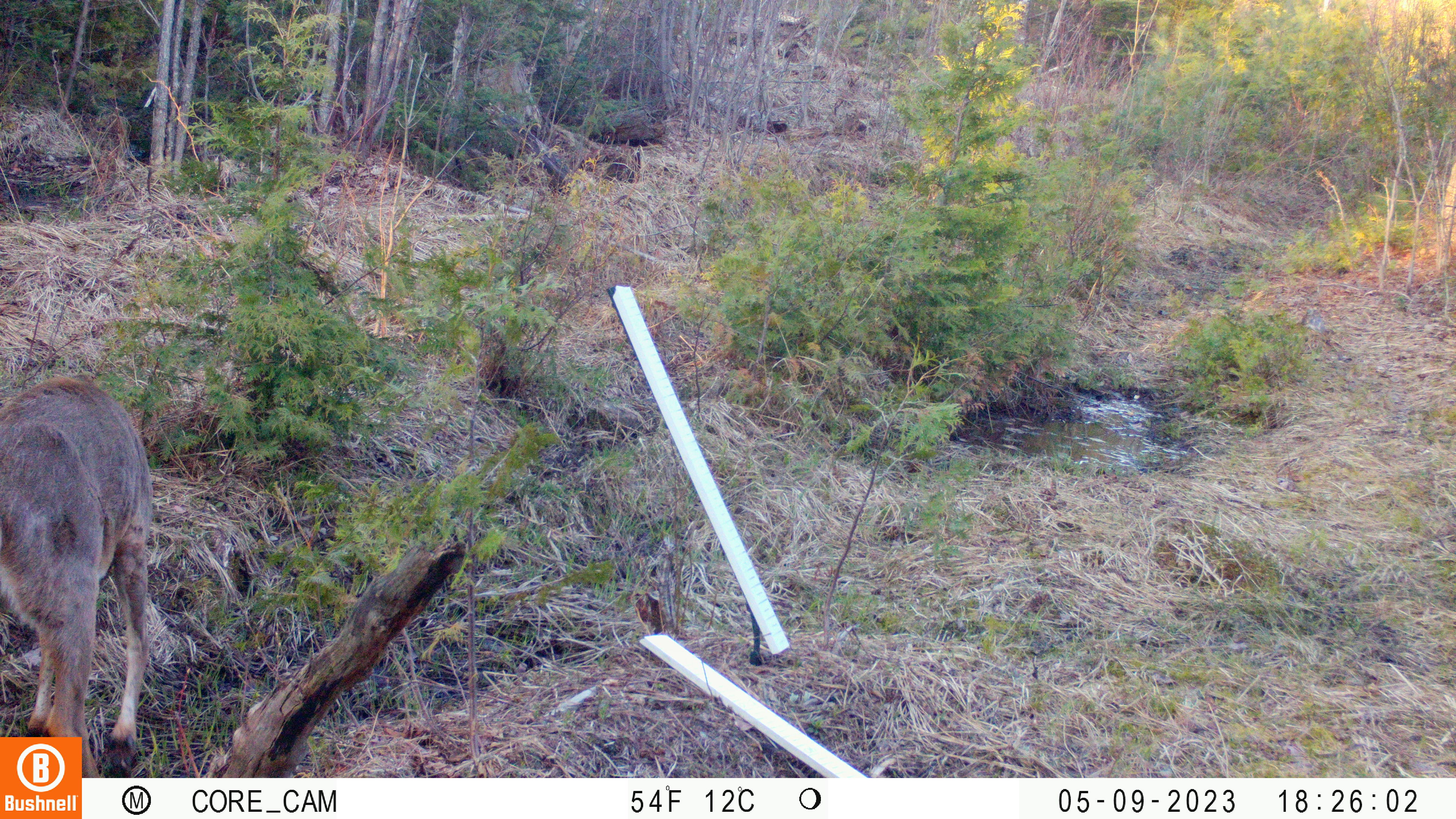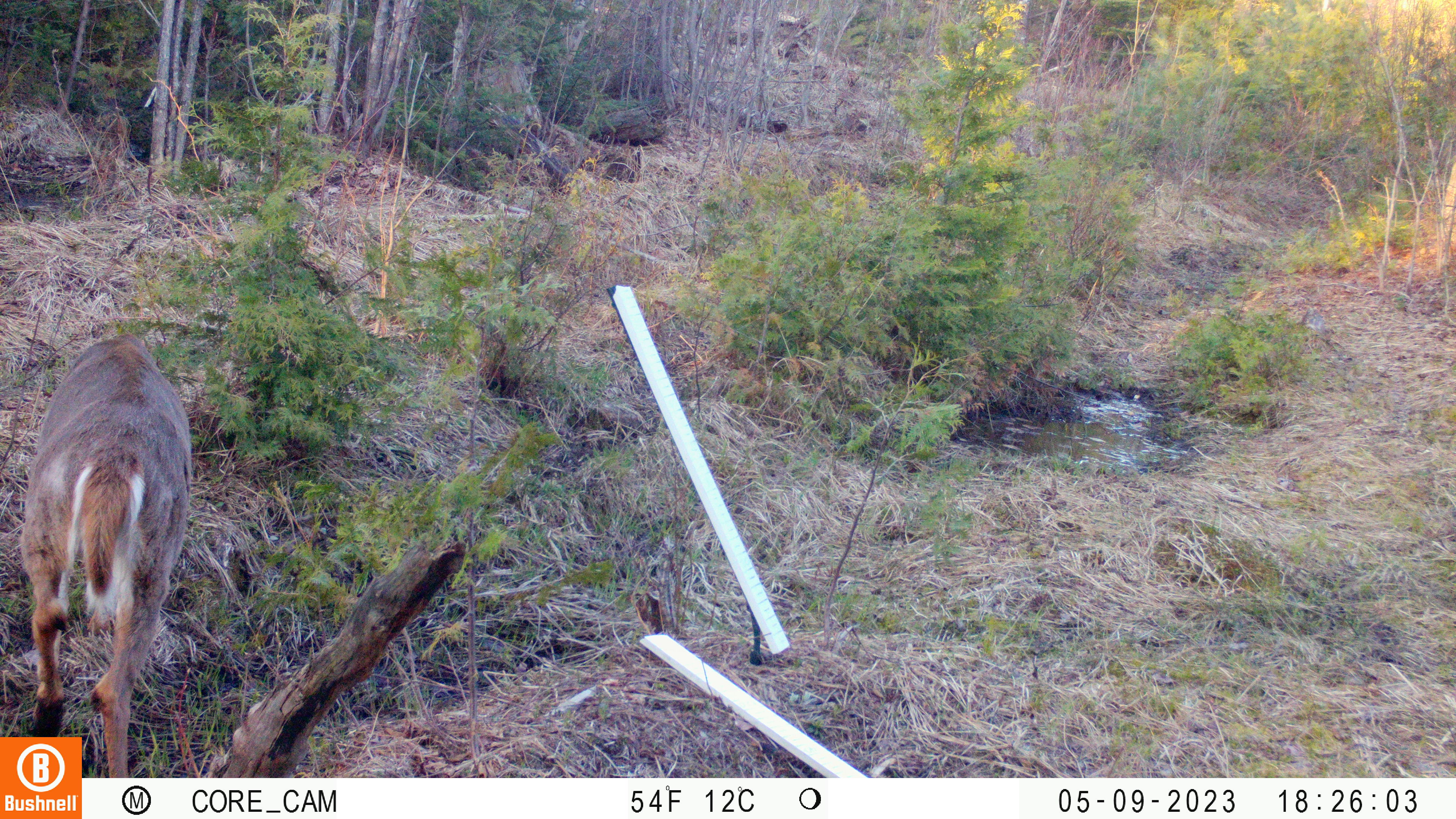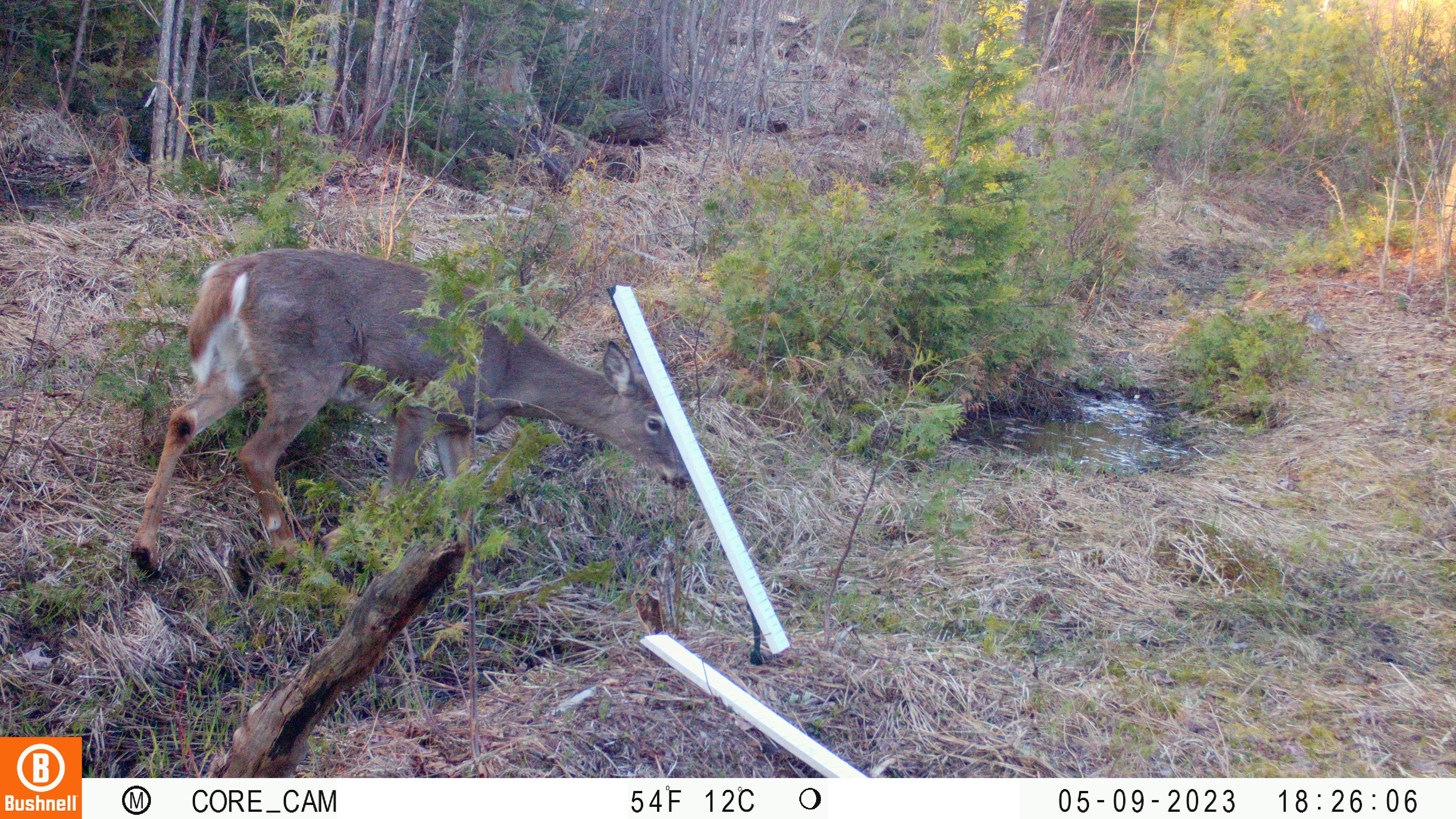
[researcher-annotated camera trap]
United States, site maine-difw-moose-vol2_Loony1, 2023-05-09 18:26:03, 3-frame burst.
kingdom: Animalia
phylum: Chordata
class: Mammalia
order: Artiodactyla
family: Cervidae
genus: Odocoileus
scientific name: Odocoileus virginianus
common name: white-tailed deer